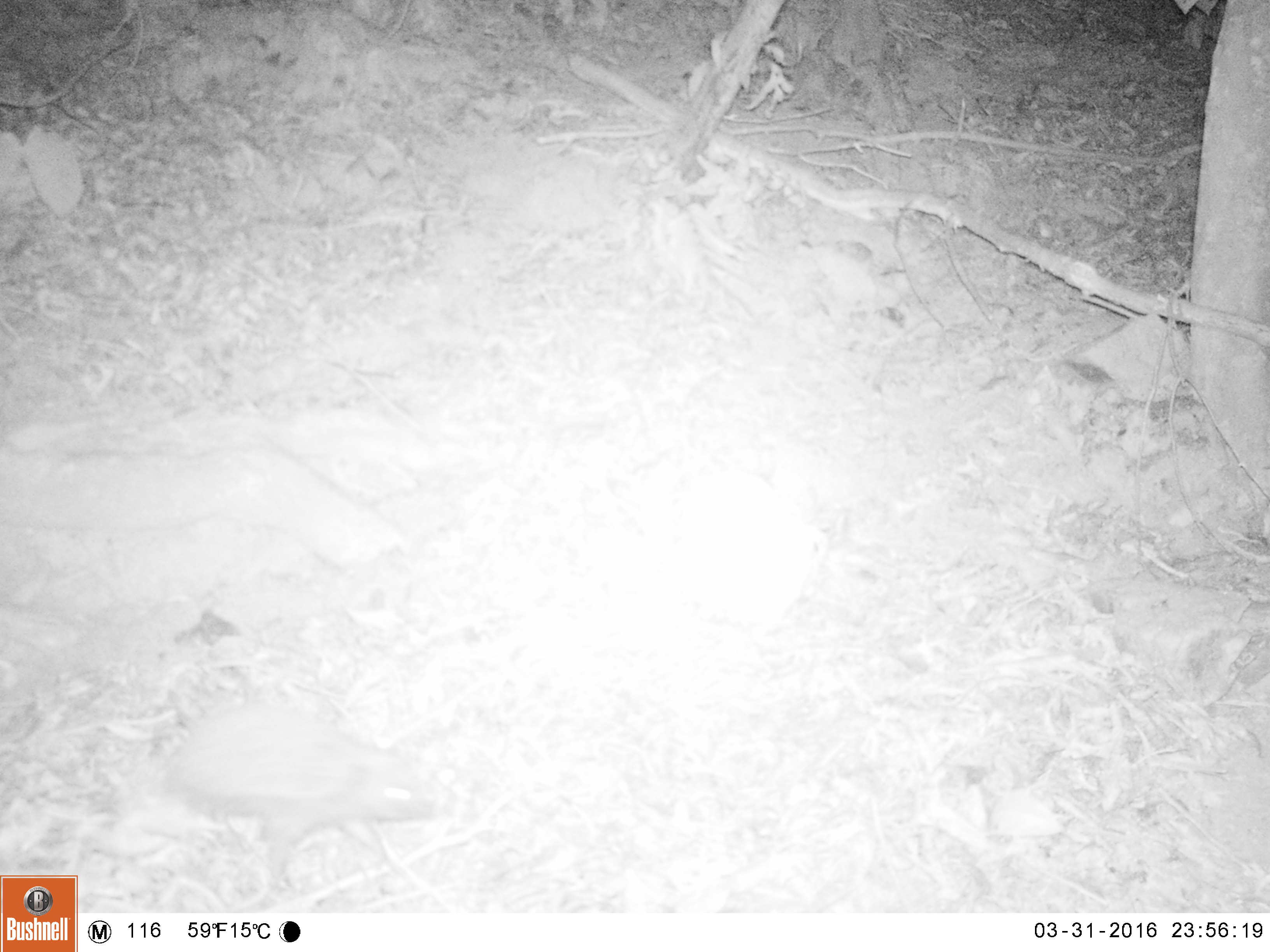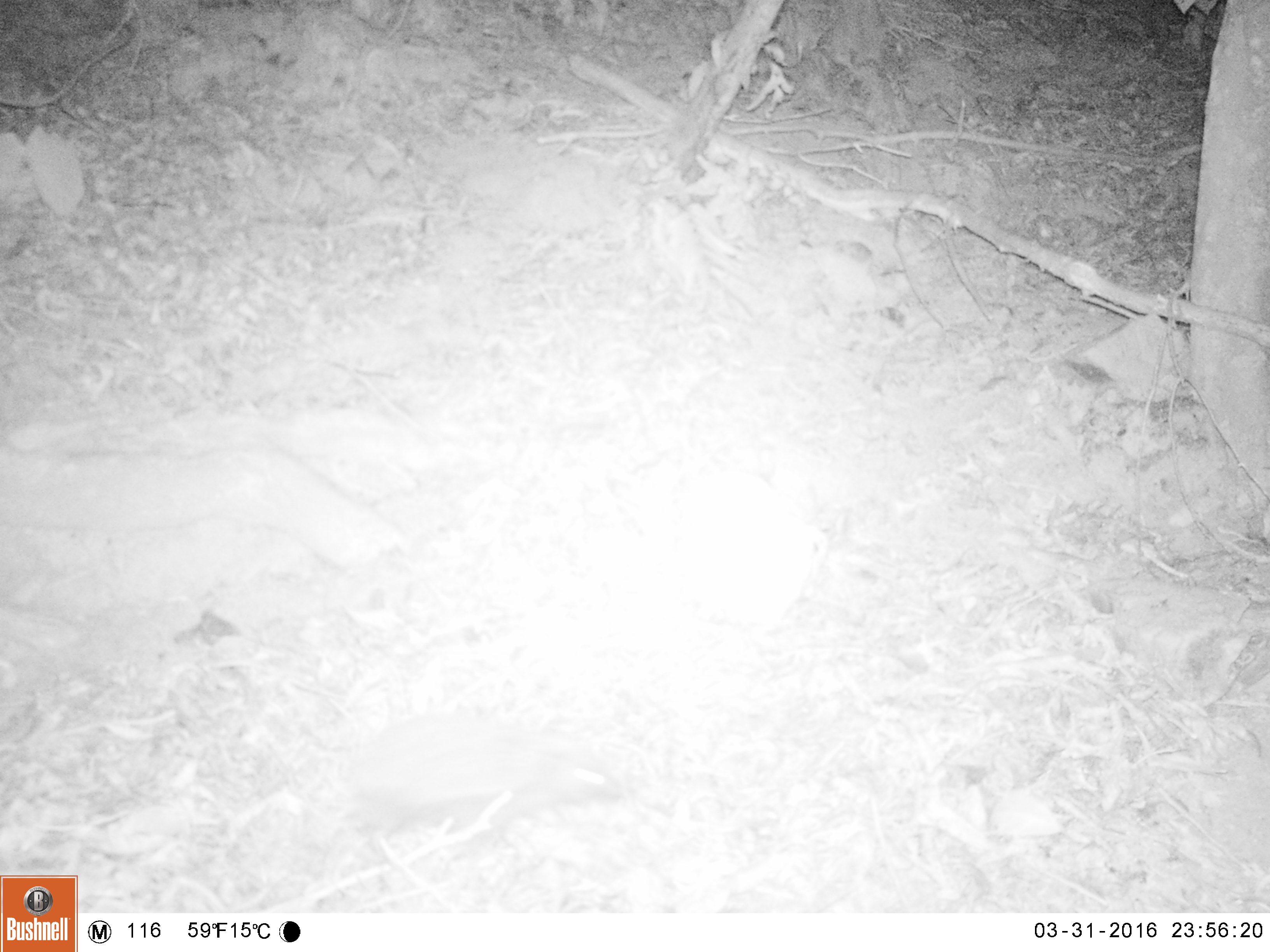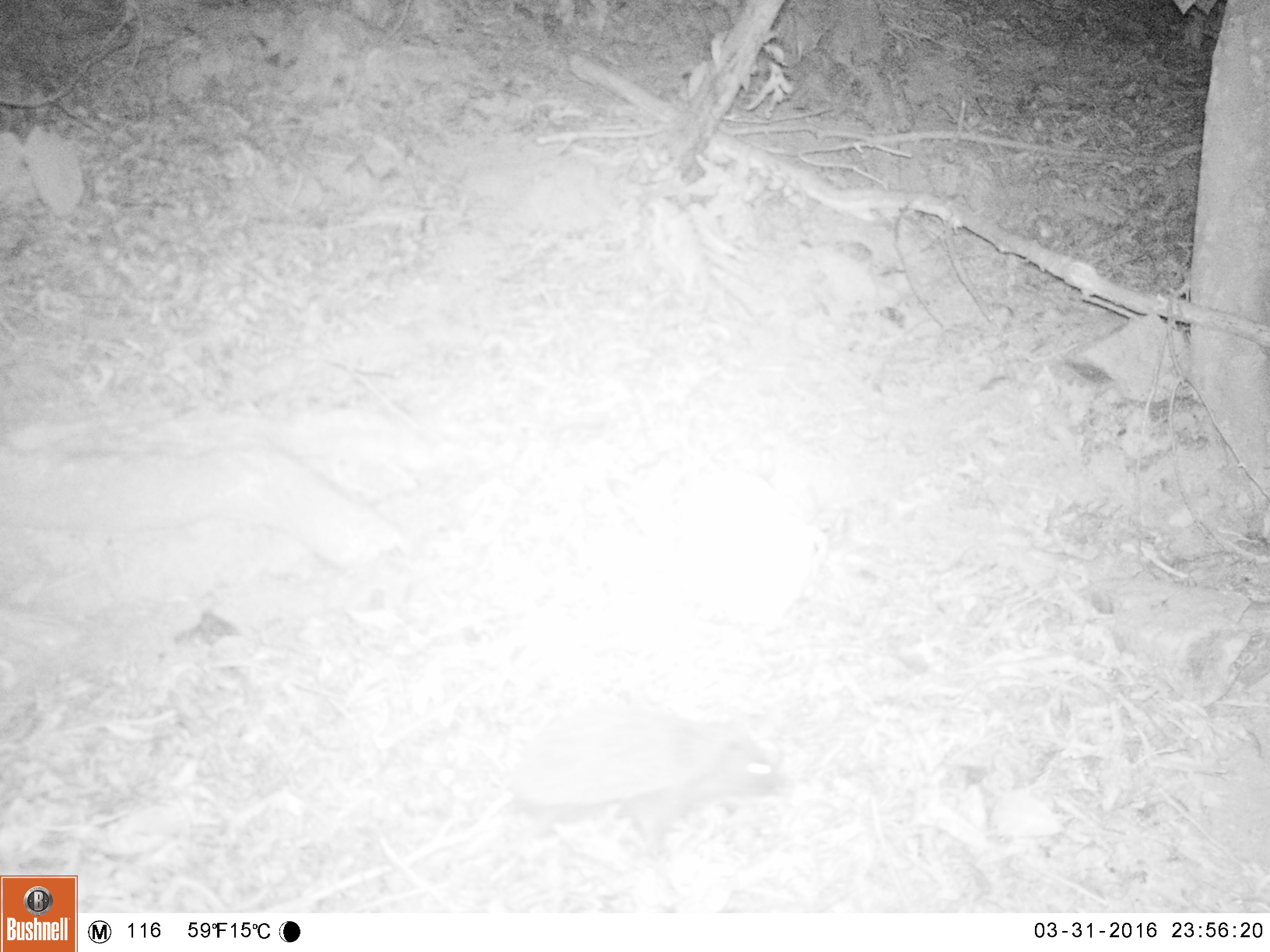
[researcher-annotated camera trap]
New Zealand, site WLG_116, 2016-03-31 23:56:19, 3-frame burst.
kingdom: Animalia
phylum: Chordata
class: Mammalia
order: Eulipotyphla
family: Erinaceidae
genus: Erinaceus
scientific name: Erinaceus europaeus europaeus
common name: european hedgehog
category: hedgehog